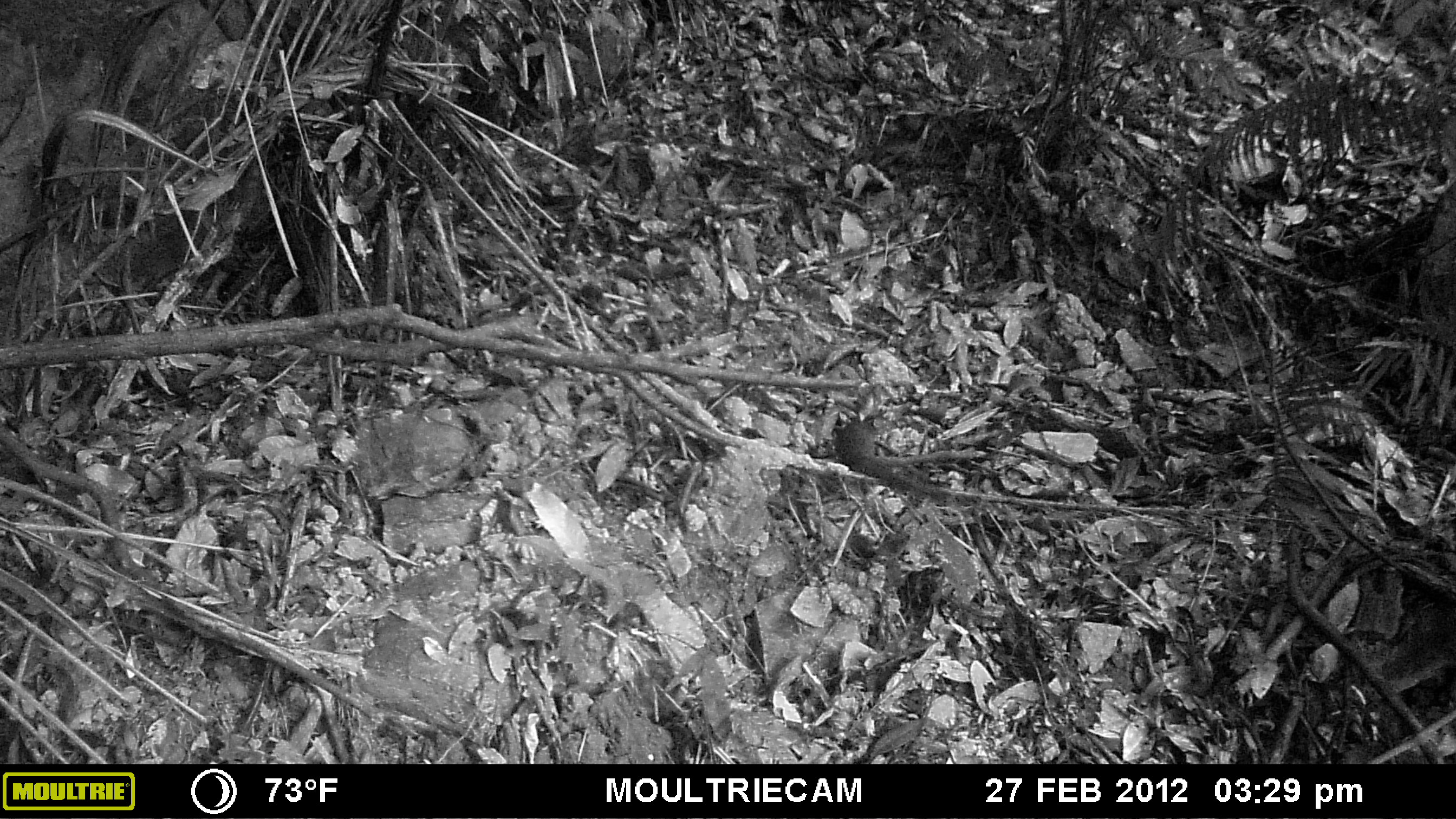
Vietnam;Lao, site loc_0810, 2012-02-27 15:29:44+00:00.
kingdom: Animalia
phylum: Chordata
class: Mammalia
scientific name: Mammalia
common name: mammal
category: unidentified small mammal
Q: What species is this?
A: Unidentified small mammal (mammal) (Mammalia).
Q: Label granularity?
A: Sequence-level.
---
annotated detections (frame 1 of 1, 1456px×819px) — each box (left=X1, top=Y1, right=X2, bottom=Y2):
unidentified small mammal: (left=833, top=413, right=952, bottom=504)